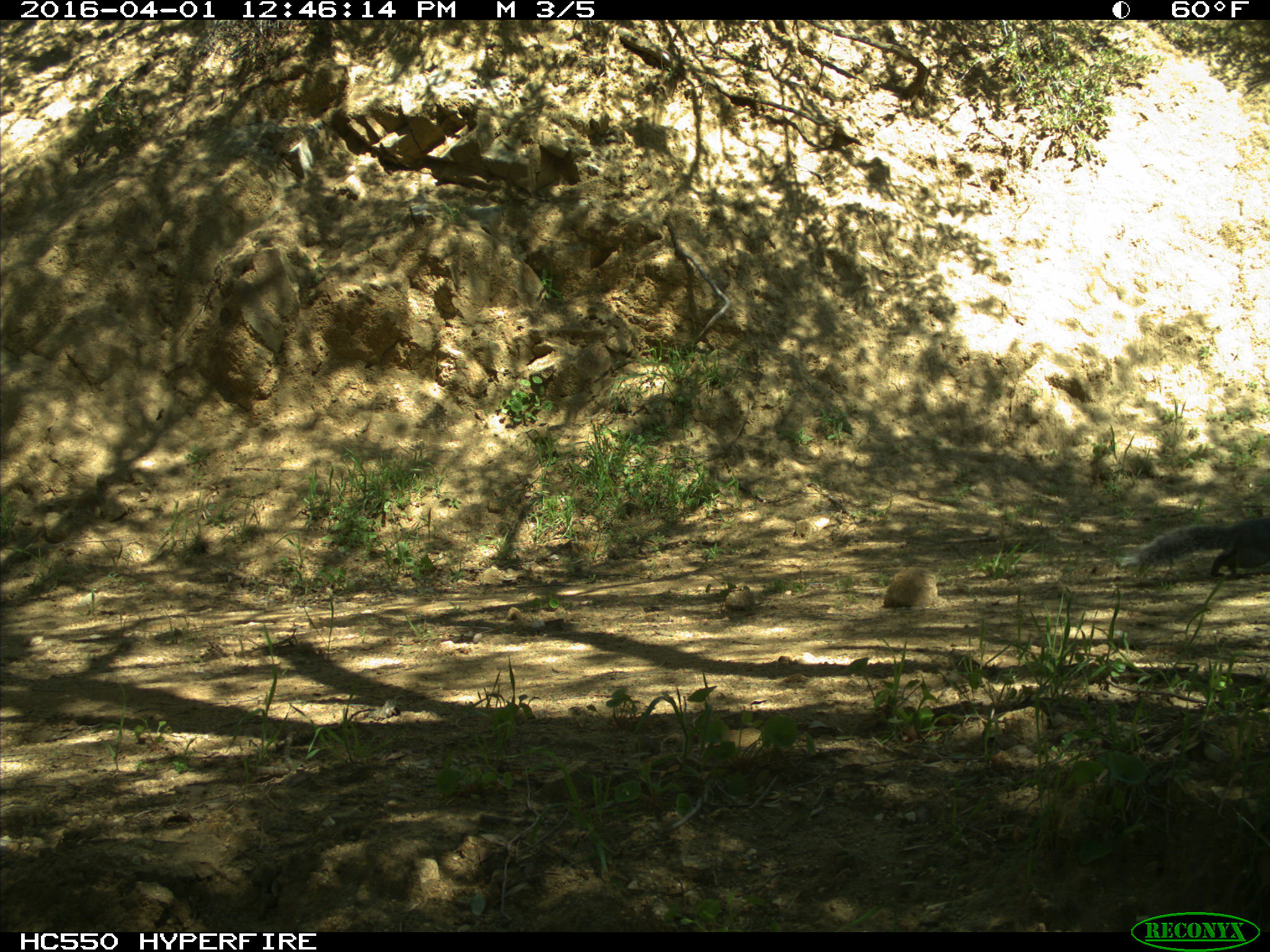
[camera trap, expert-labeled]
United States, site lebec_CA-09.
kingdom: Animalia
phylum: Chordata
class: Mammalia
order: Rodentia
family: Sciuridae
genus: Sciurus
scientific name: Sciurus carolinensis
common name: eastern gray squirrel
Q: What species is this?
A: Sciurus carolinensis (eastern gray squirrel).